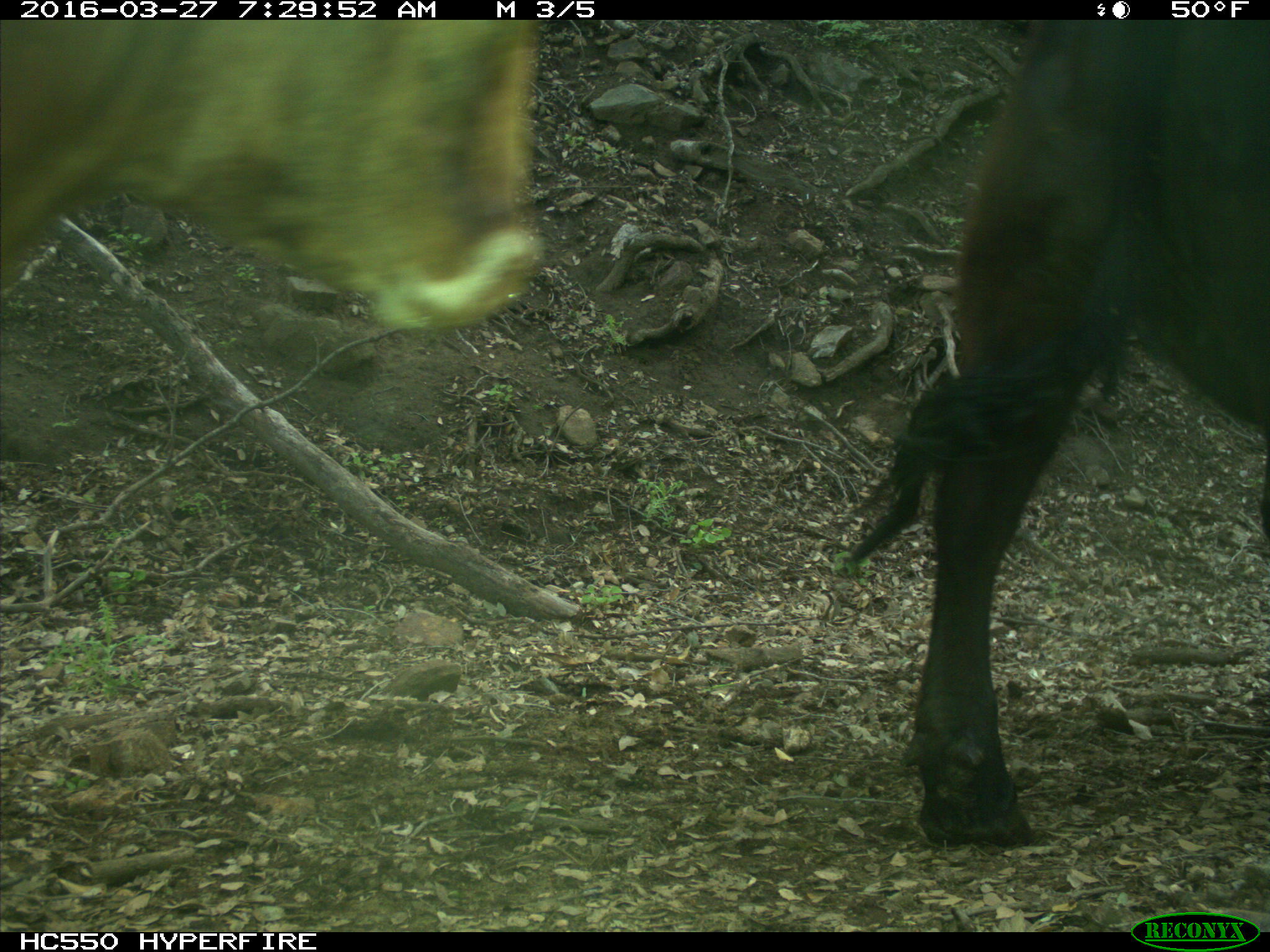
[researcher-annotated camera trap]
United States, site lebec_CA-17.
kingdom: Animalia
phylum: Chordata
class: Mammalia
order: Artiodactyla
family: Bovidae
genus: Bos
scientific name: Bos taurus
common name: domestic cow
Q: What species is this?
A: Bos taurus (domestic cow).